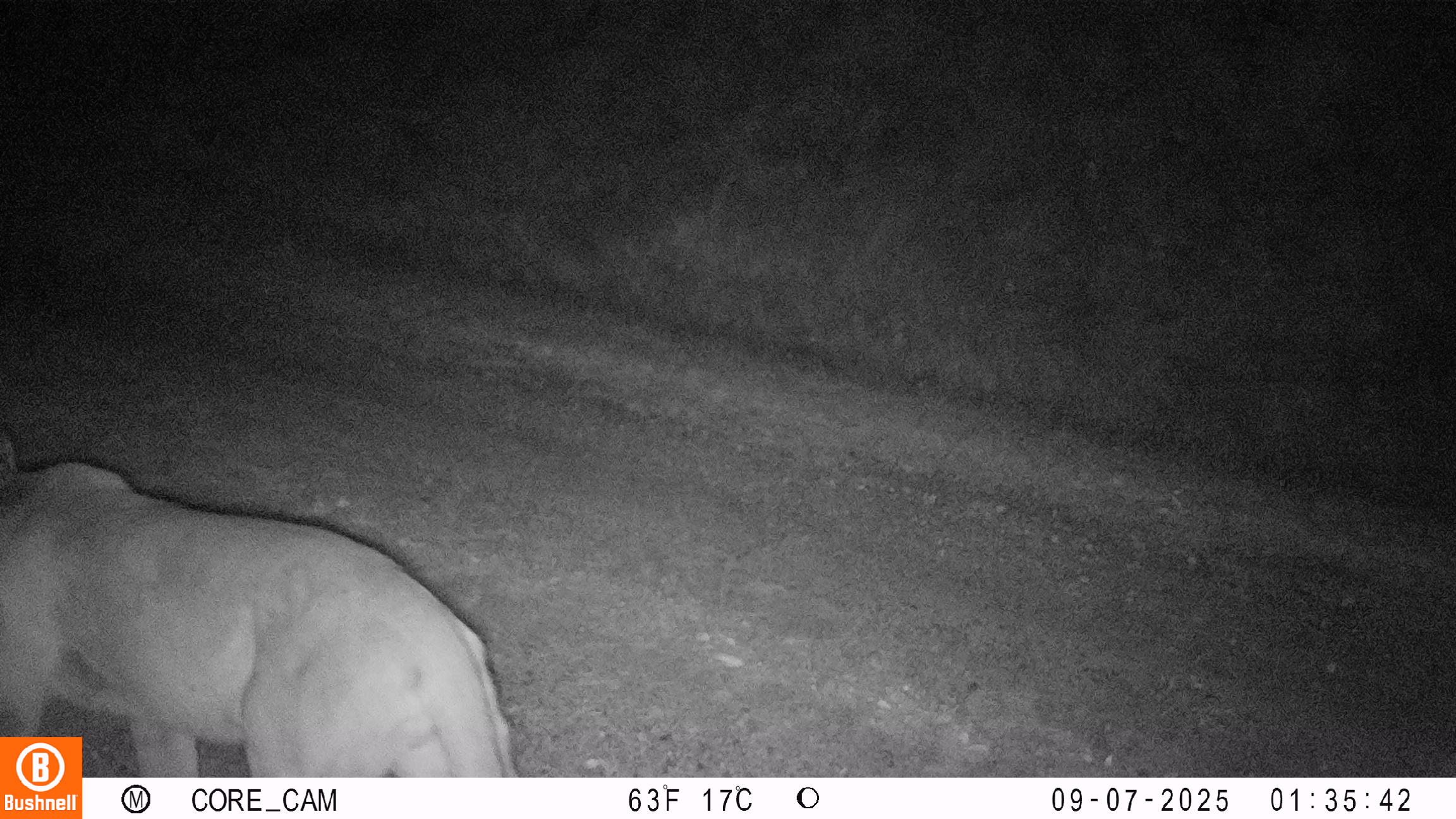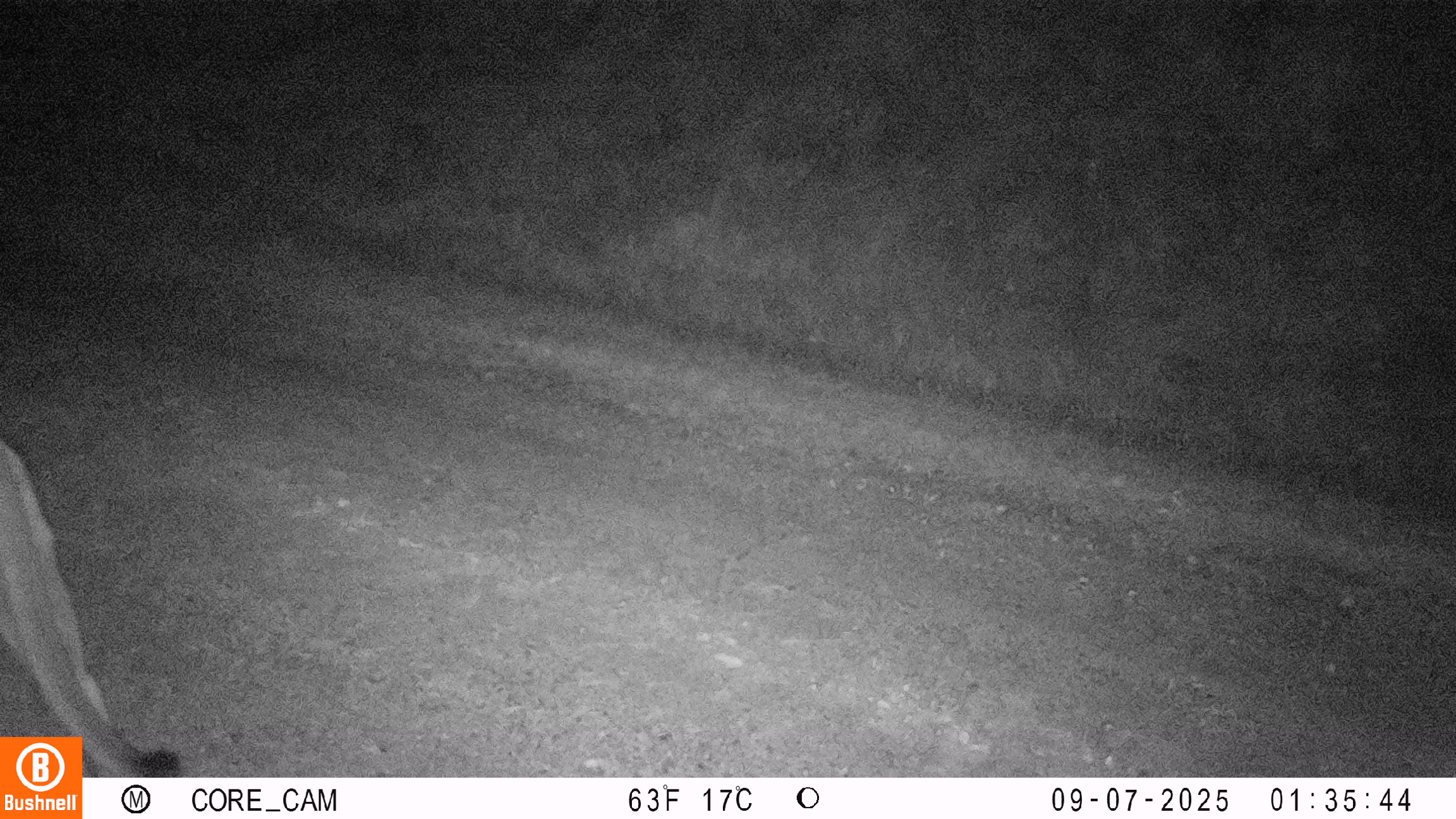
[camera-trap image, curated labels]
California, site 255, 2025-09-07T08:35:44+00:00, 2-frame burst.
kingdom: Animalia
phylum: Chordata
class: Mammalia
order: Carnivora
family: Felidae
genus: Puma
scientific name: Puma concolor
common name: puma